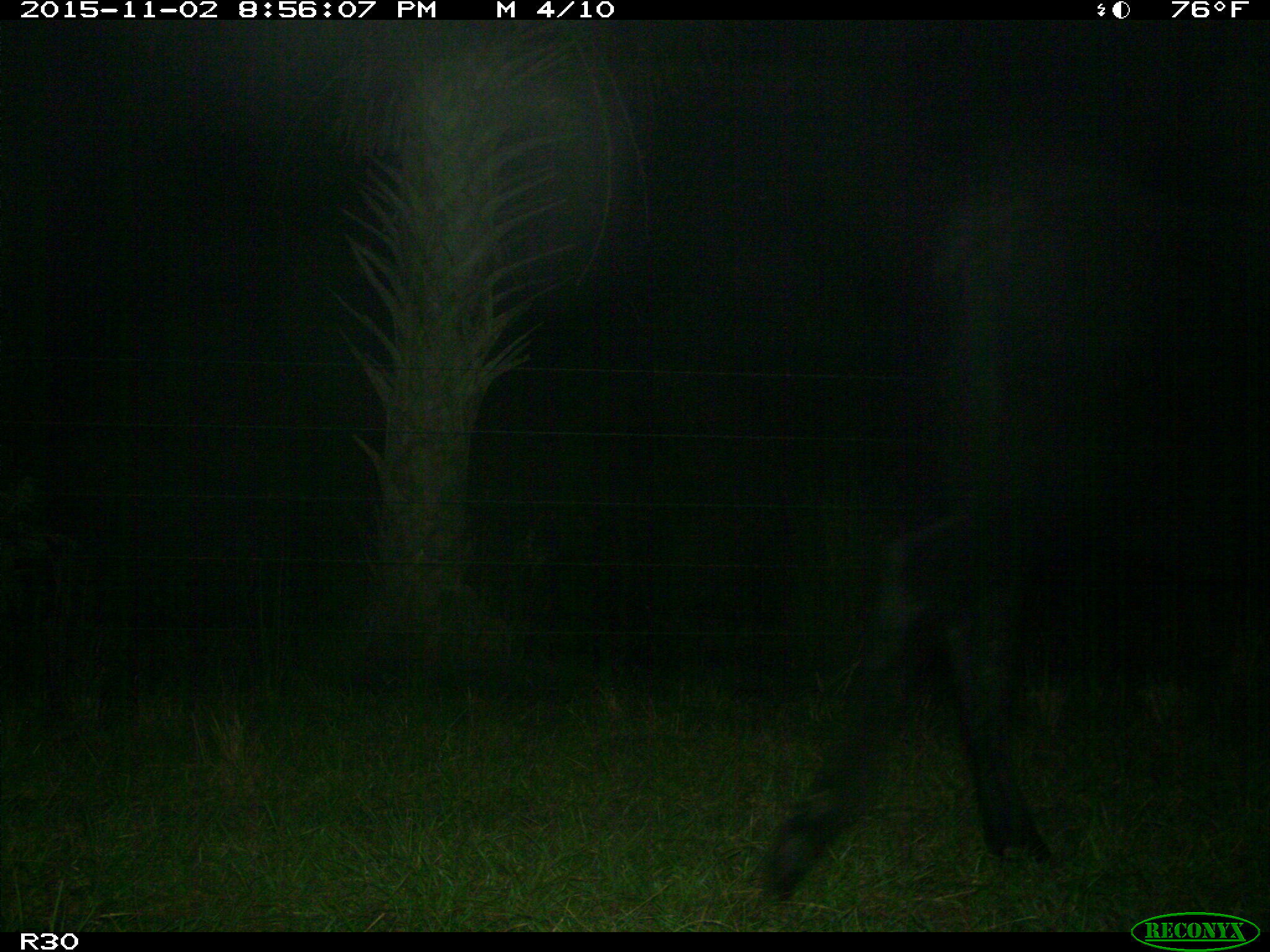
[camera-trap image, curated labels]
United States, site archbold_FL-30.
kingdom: Animalia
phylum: Chordata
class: Mammalia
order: Artiodactyla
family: Bovidae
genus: Bos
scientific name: Bos taurus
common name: domestic cow